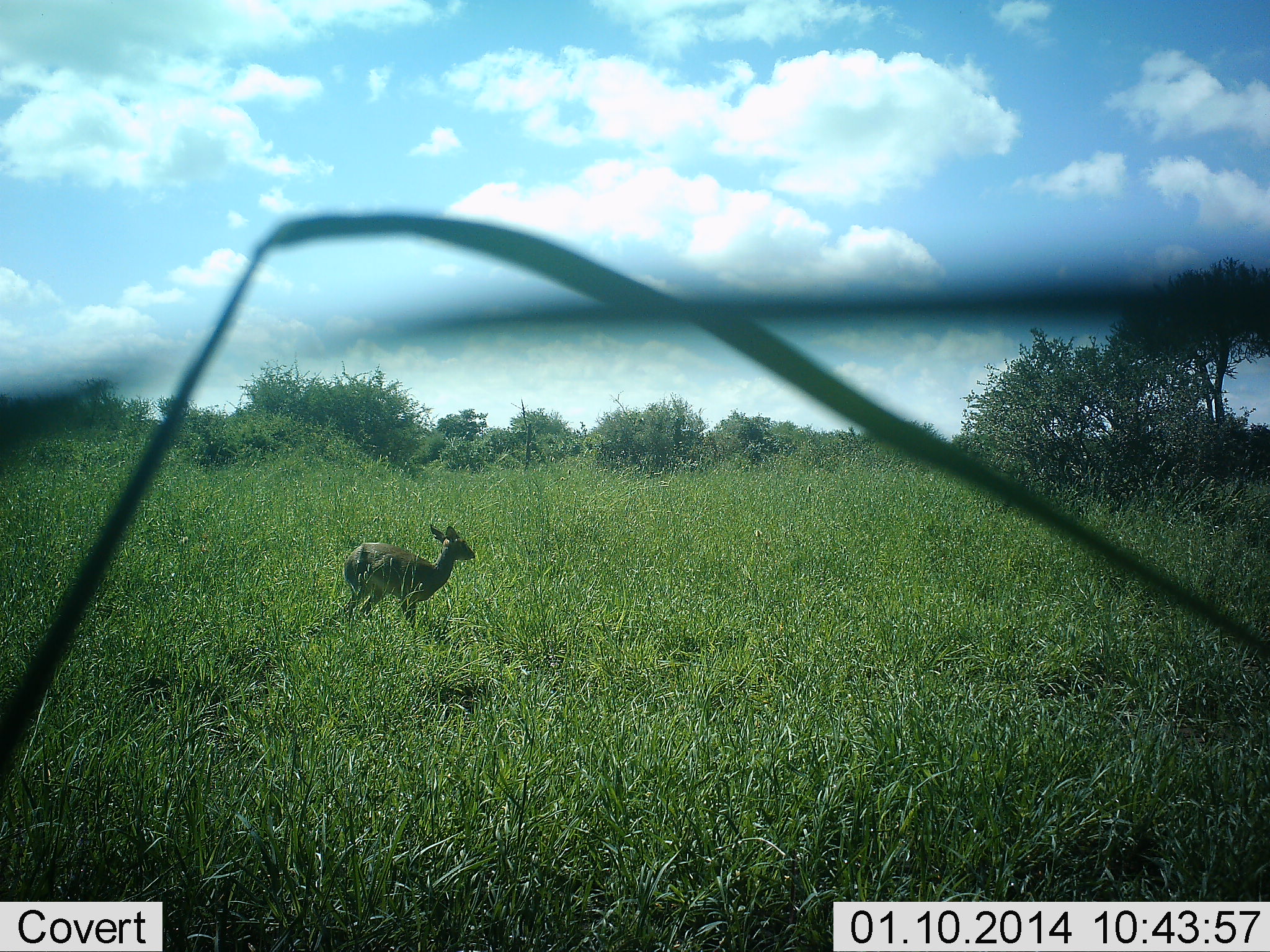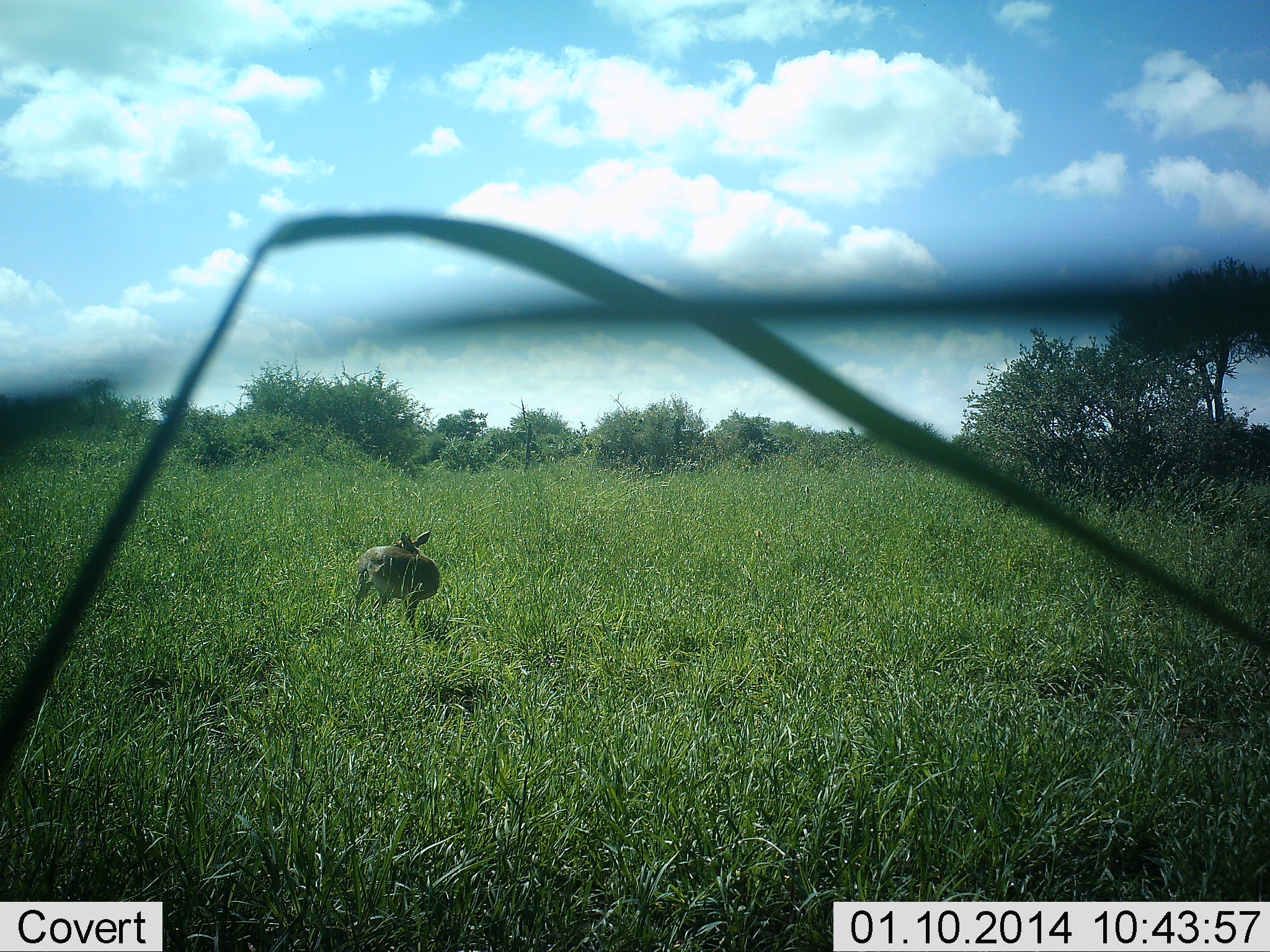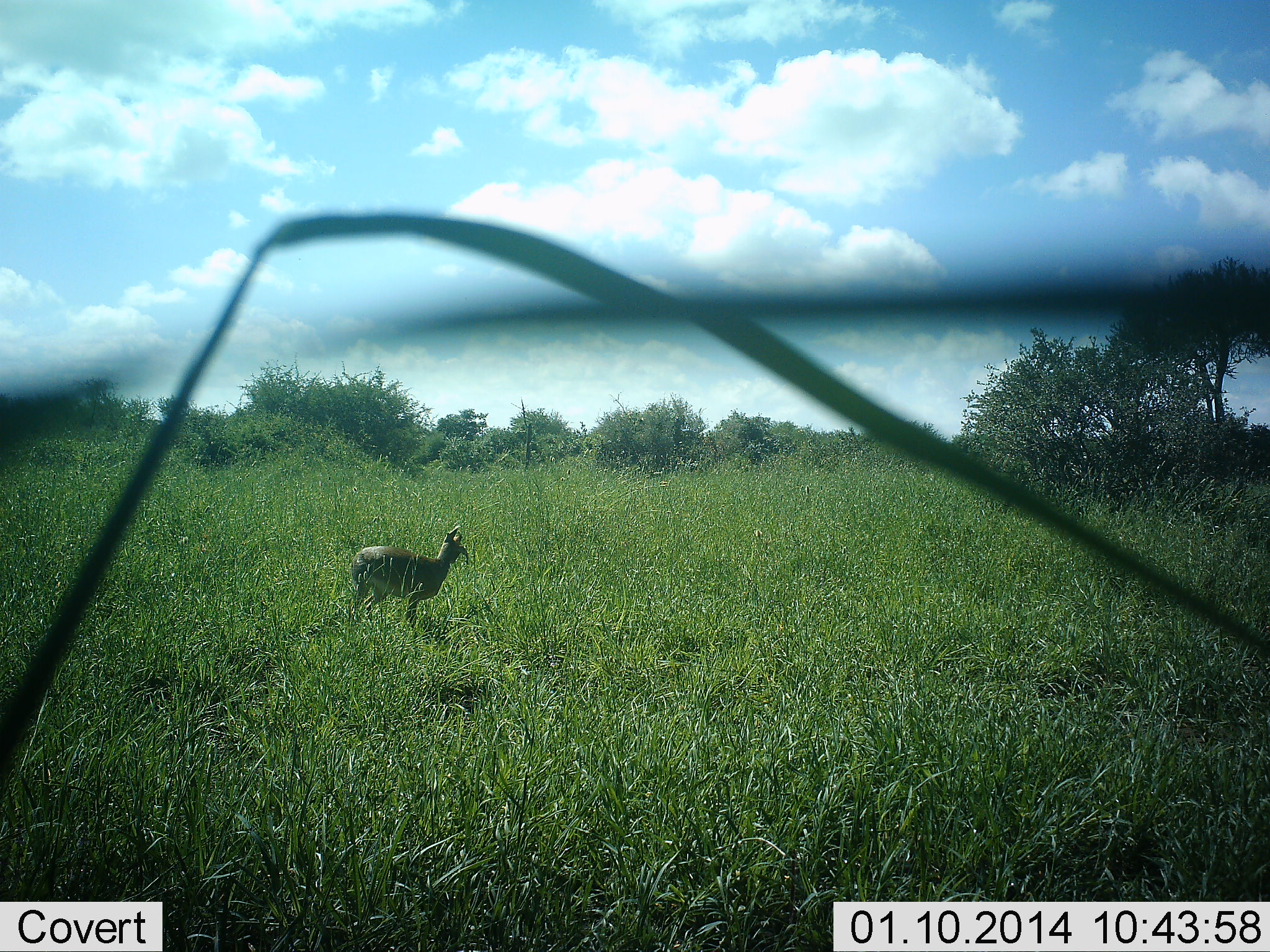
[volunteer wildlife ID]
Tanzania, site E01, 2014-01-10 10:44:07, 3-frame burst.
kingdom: Animalia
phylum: Chordata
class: Mammalia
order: Artiodactyla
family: Bovidae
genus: Madoqua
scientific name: Madoqua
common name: dikdik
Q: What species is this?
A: Dikdik (Madoqua).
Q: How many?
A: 1.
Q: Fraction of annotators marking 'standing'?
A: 88%.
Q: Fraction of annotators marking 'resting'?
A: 0%.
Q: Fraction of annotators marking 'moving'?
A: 12%.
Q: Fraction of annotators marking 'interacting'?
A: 0%.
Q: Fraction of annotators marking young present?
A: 0%.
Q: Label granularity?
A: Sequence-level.